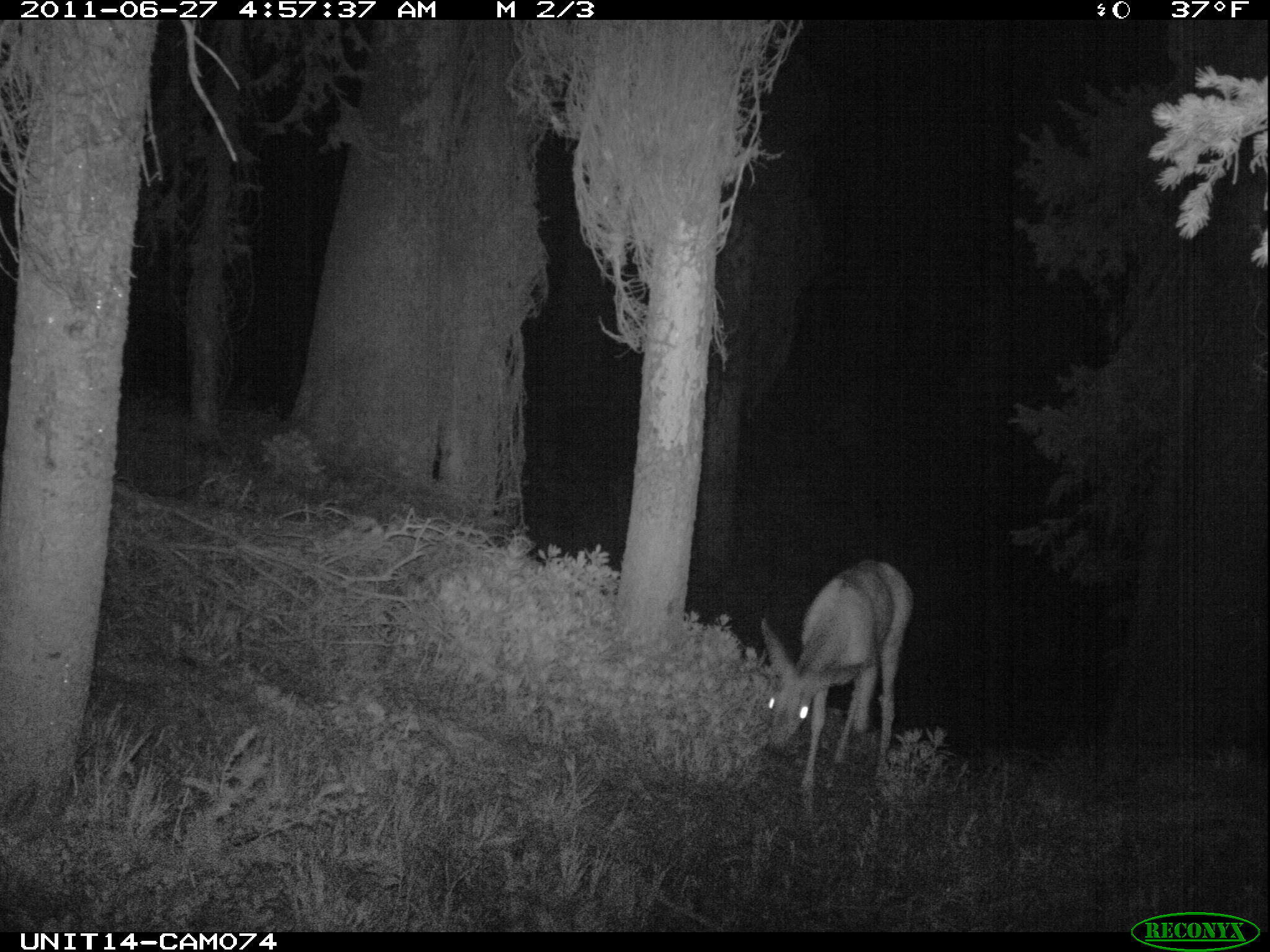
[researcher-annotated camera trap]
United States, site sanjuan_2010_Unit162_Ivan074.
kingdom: Animalia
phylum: Chordata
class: Mammalia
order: Artiodactyla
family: Cervidae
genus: Odocoileus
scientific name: Odocoileus hemionus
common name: mule deer